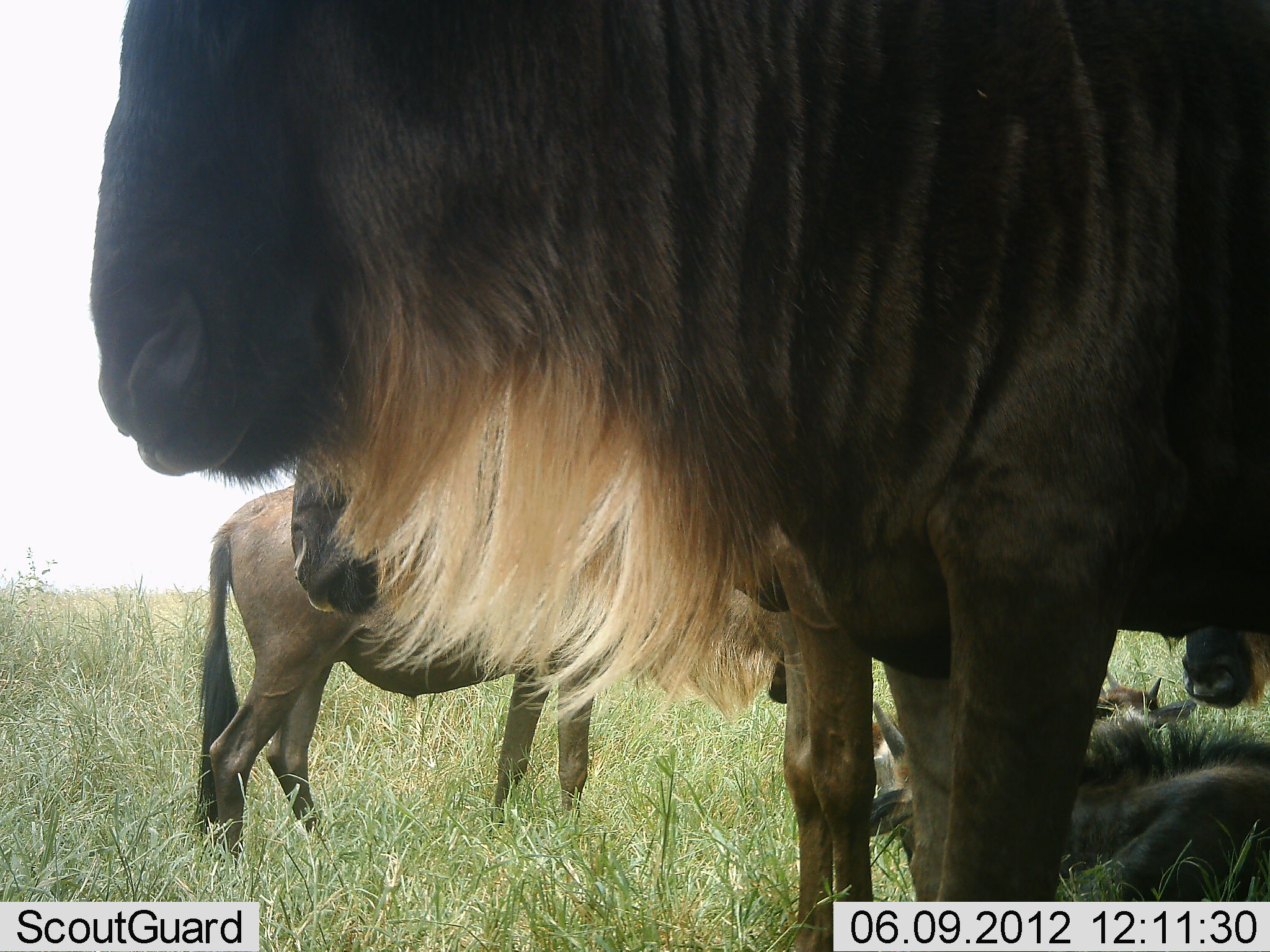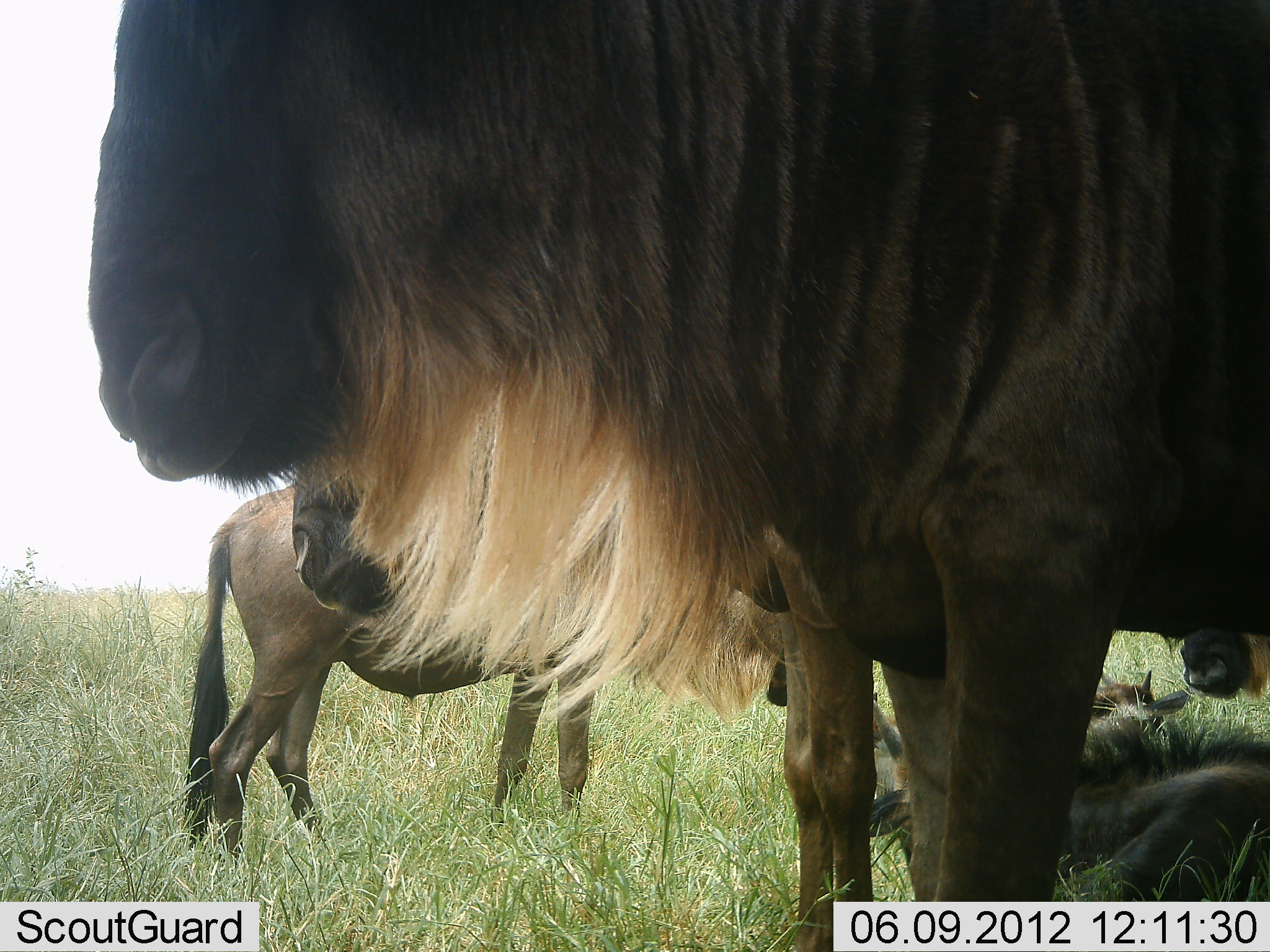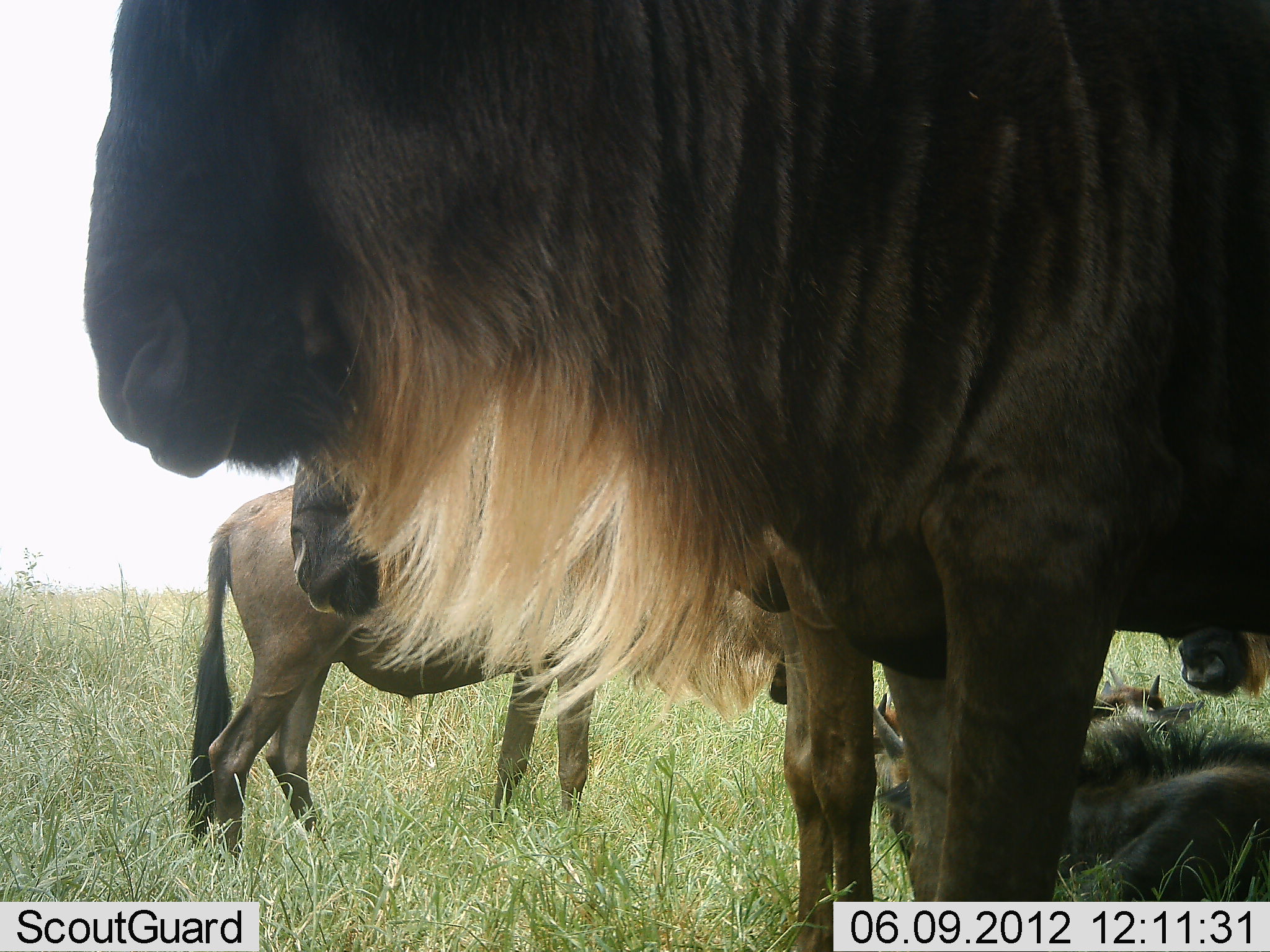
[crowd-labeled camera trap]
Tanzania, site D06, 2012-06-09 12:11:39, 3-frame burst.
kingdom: Animalia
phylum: Chordata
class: Mammalia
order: Artiodactyla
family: Bovidae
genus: Connochaetes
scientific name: Connochaetes taurinus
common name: blue wildebeest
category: wildebeest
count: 5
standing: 90%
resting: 80%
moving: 0%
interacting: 0%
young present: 0%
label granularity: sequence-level